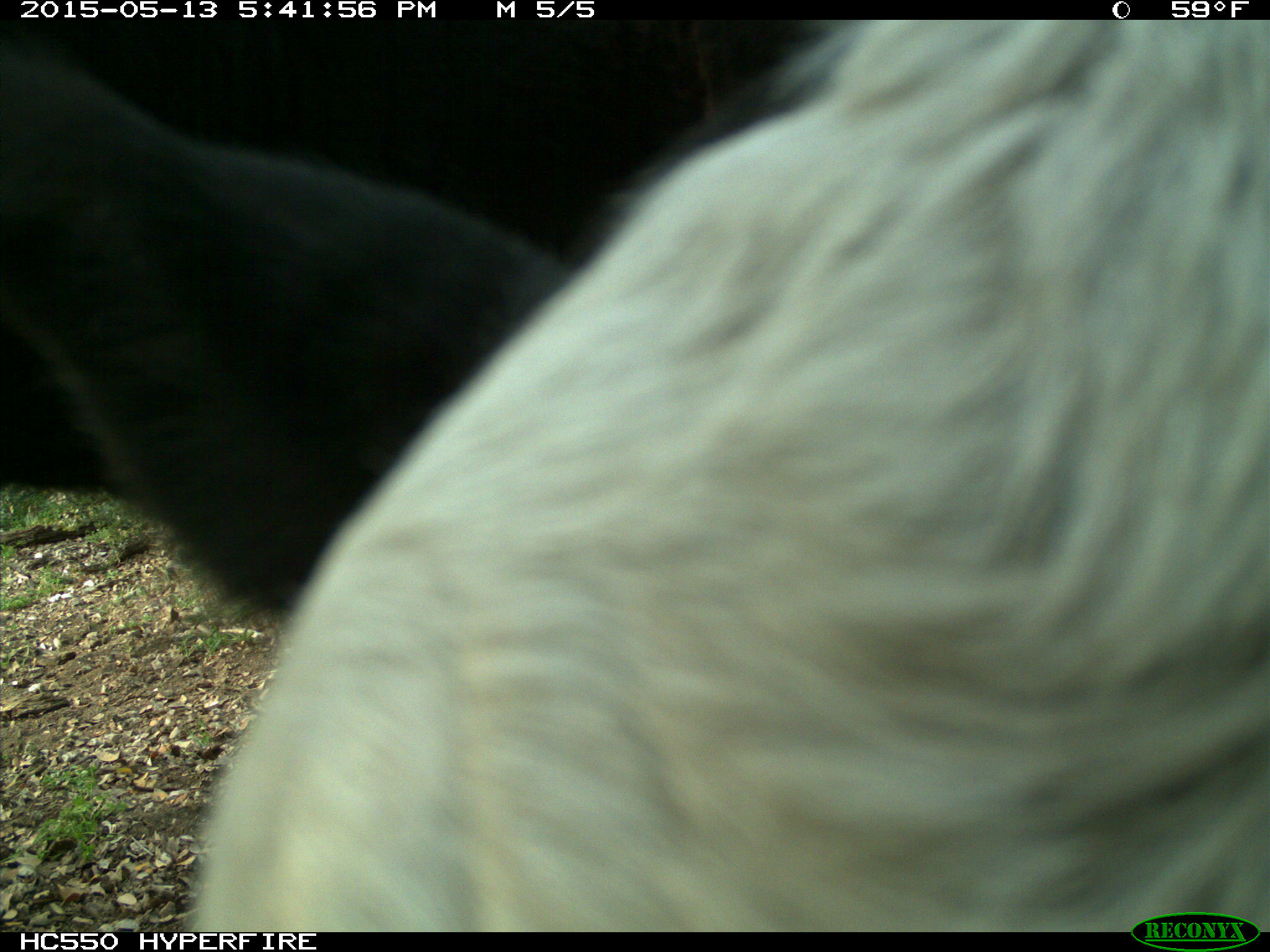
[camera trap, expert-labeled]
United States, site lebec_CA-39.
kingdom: Animalia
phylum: Chordata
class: Mammalia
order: Artiodactyla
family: Bovidae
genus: Bos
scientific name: Bos taurus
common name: domestic cow